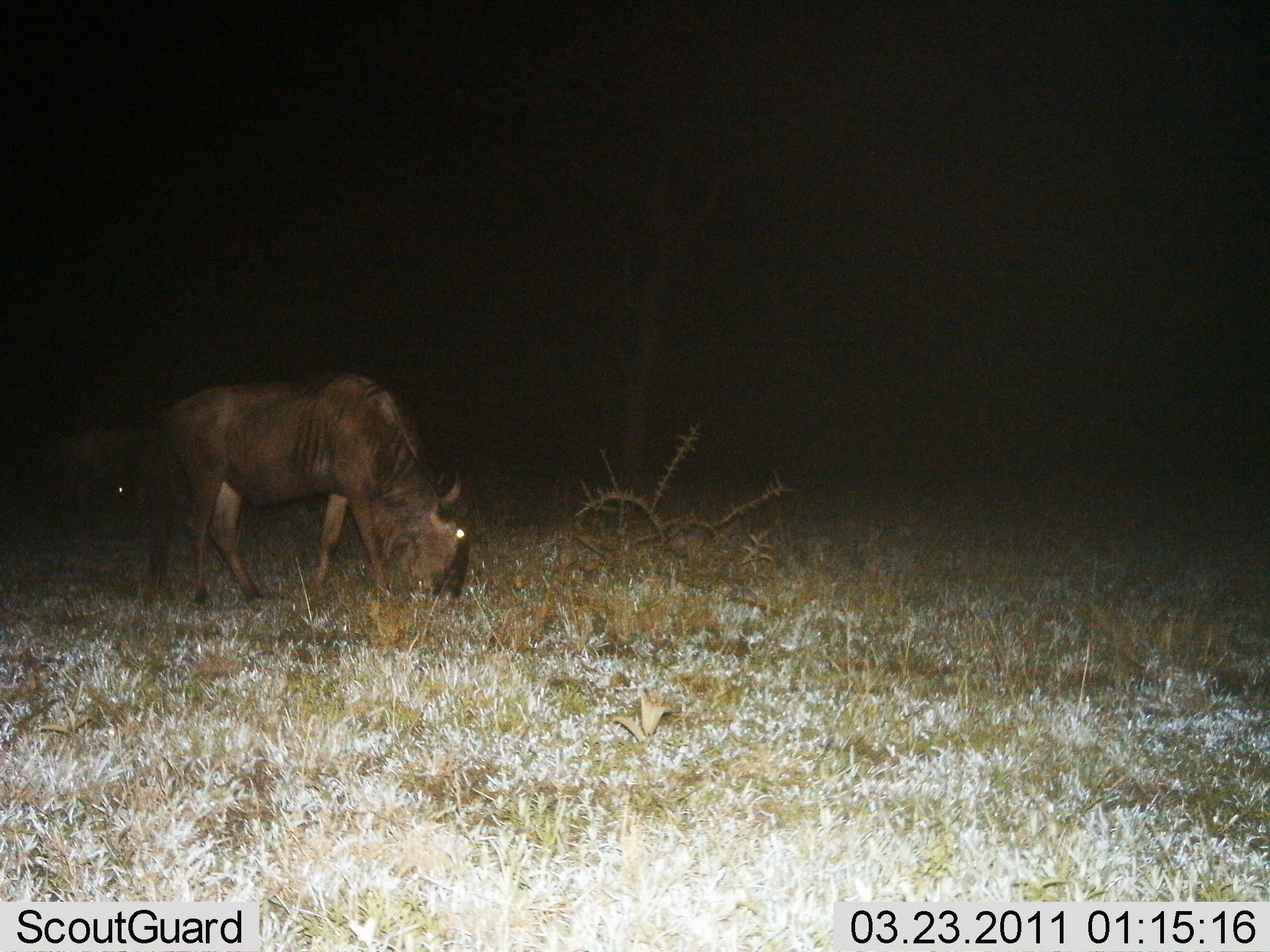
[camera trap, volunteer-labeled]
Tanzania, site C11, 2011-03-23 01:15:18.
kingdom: Animalia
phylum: Chordata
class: Mammalia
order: Artiodactyla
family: Bovidae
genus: Connochaetes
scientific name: Connochaetes taurinus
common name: blue wildebeest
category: wildebeest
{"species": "wildebeest (blue wildebeest) (Connochaetes taurinus)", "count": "1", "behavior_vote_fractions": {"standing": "45%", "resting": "0%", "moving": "0%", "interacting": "0%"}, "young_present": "0%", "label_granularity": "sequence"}